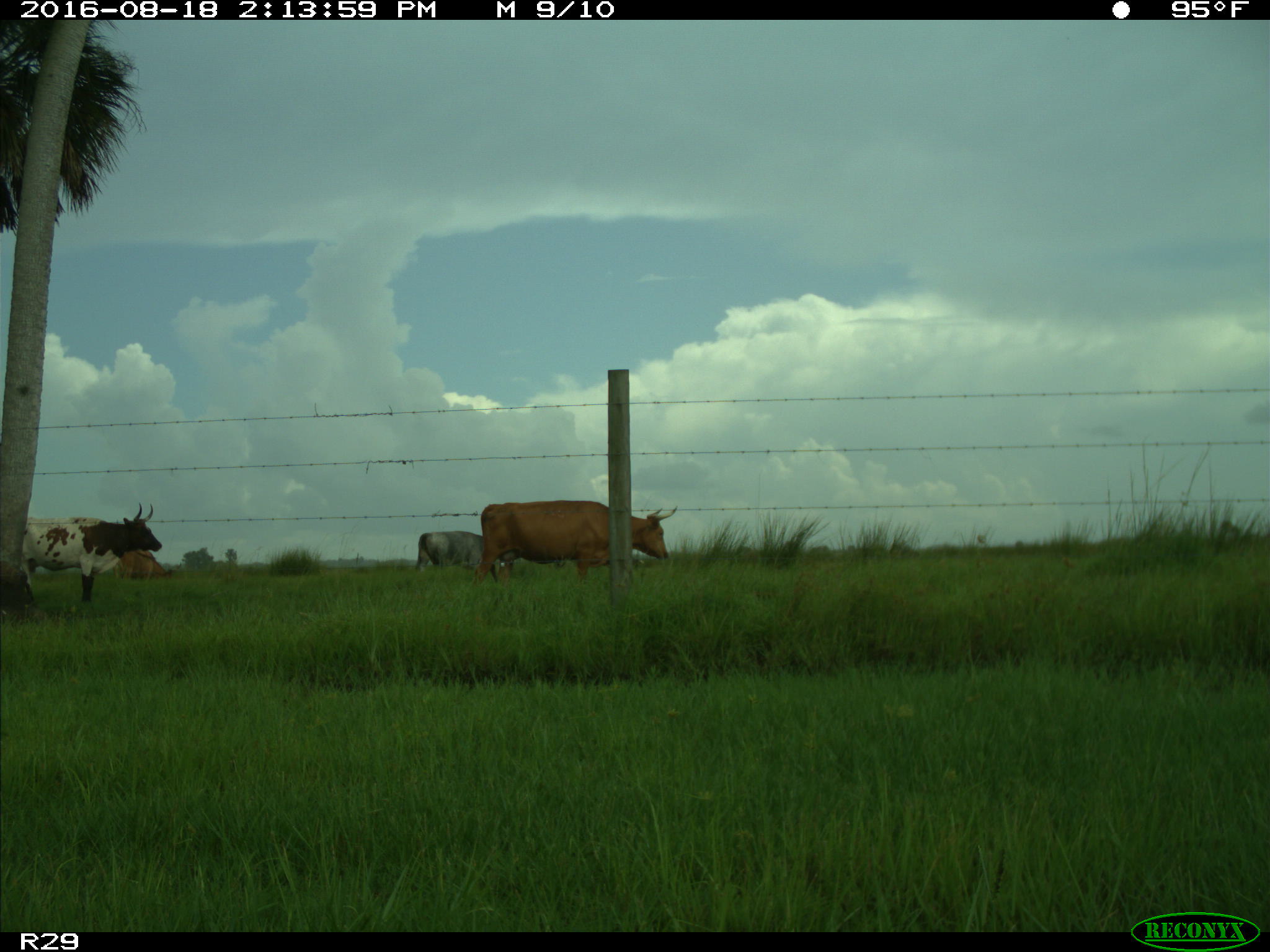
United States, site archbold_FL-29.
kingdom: Animalia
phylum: Chordata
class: Mammalia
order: Artiodactyla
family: Bovidae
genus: Bos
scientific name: Bos taurus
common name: domestic cow